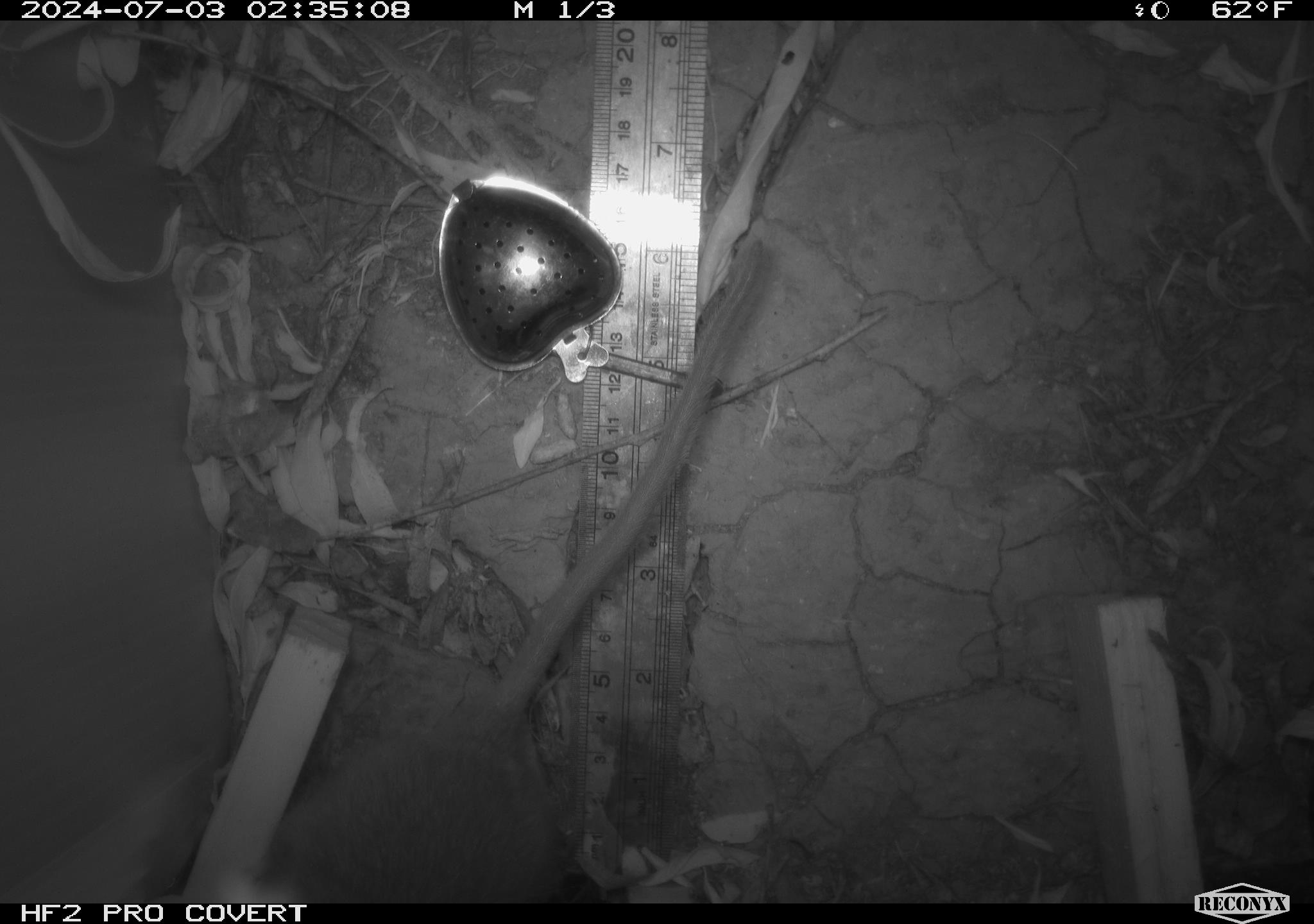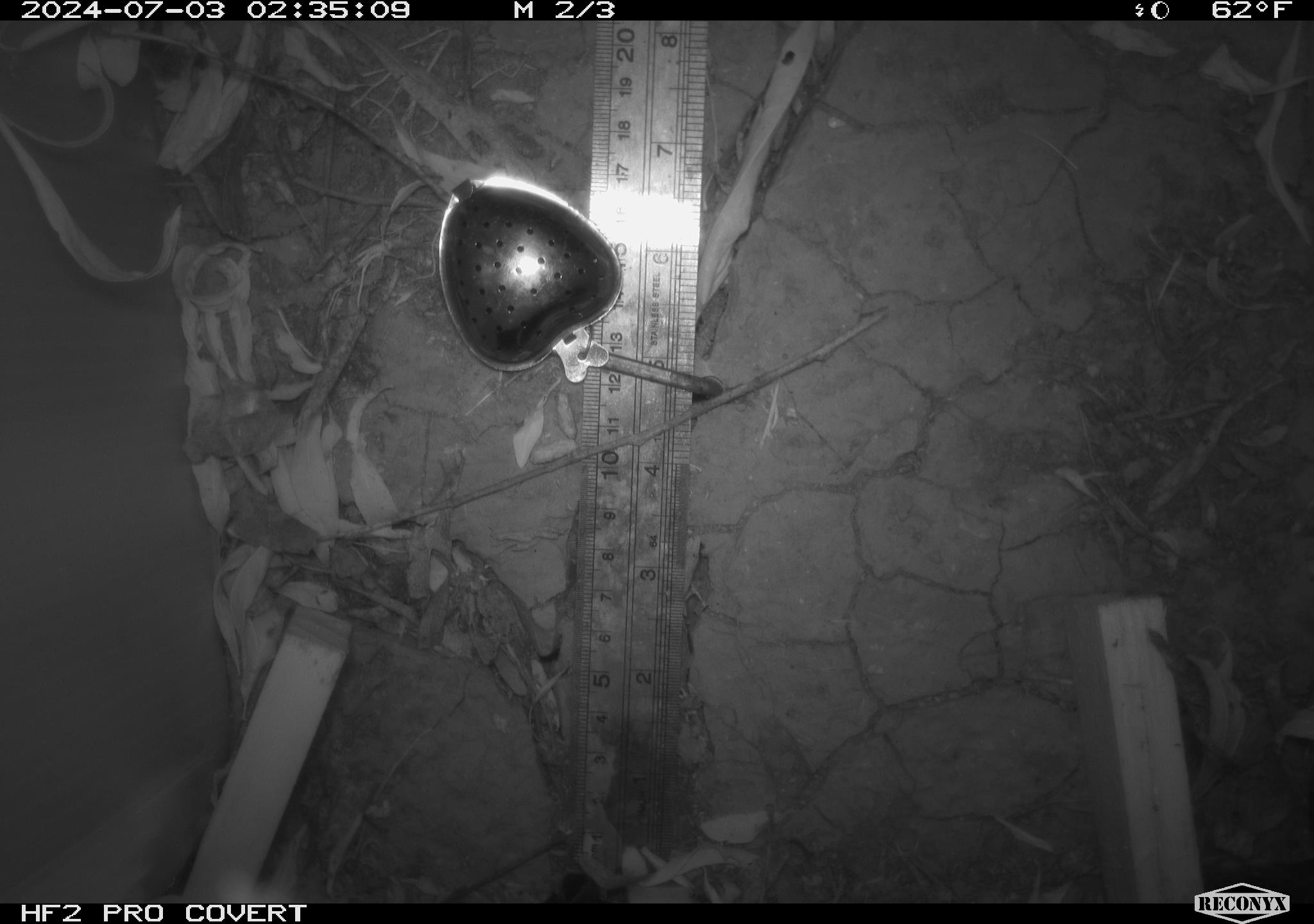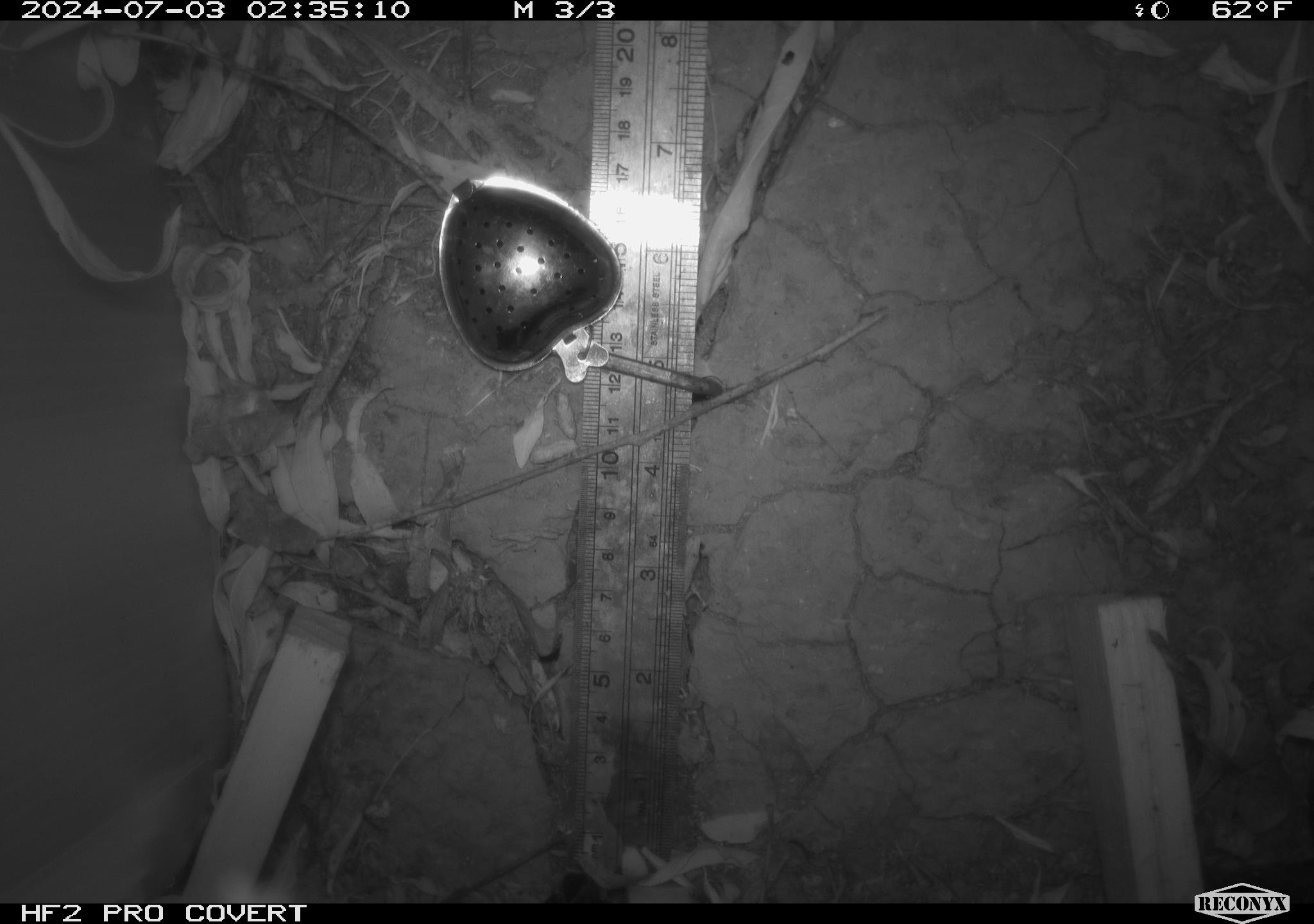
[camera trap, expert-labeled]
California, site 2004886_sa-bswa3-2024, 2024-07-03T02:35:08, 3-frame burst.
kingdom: Animalia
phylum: Chordata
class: Mammalia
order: Rodentia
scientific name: Rodentia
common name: woodrat or rat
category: woodrat or rat species